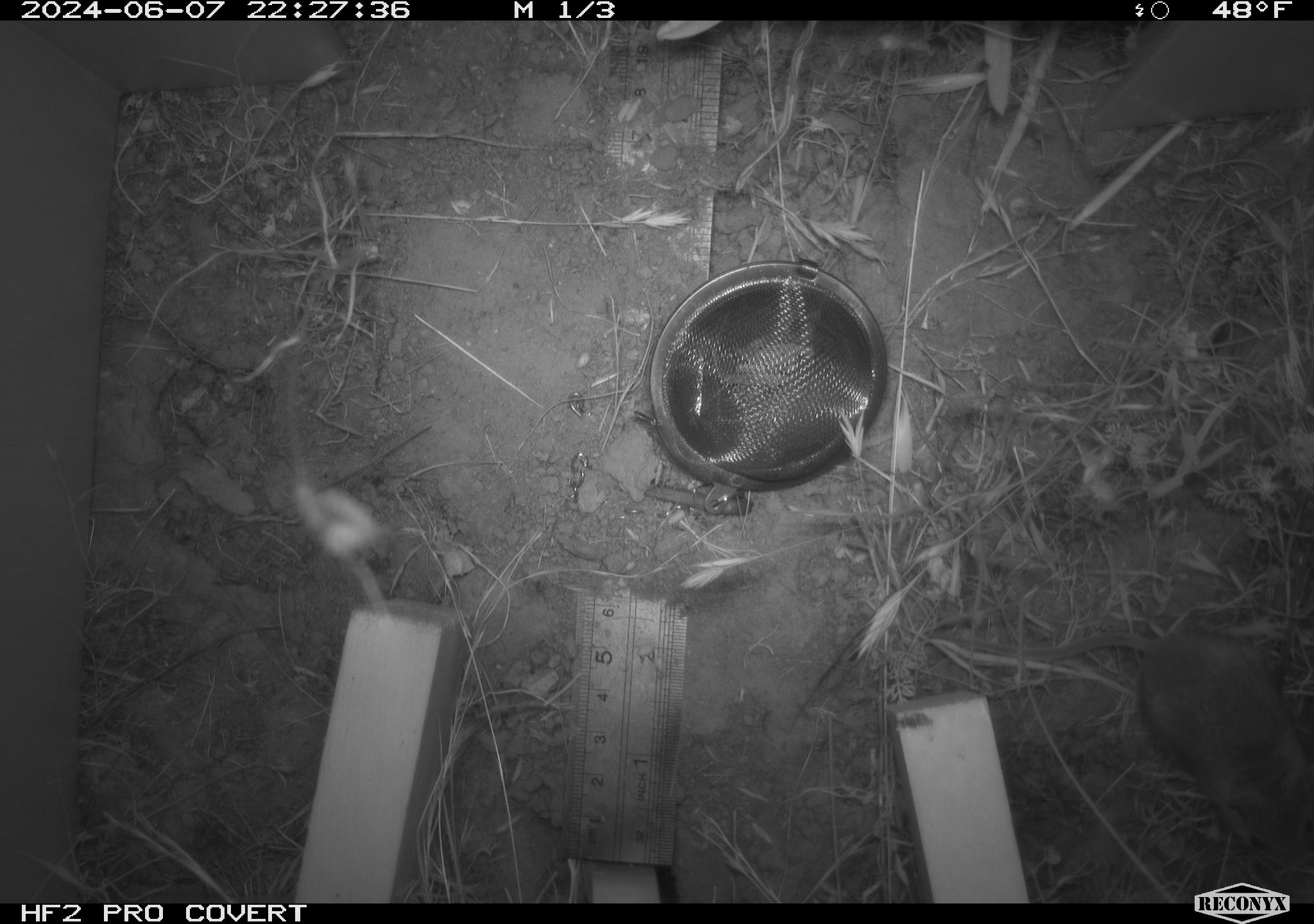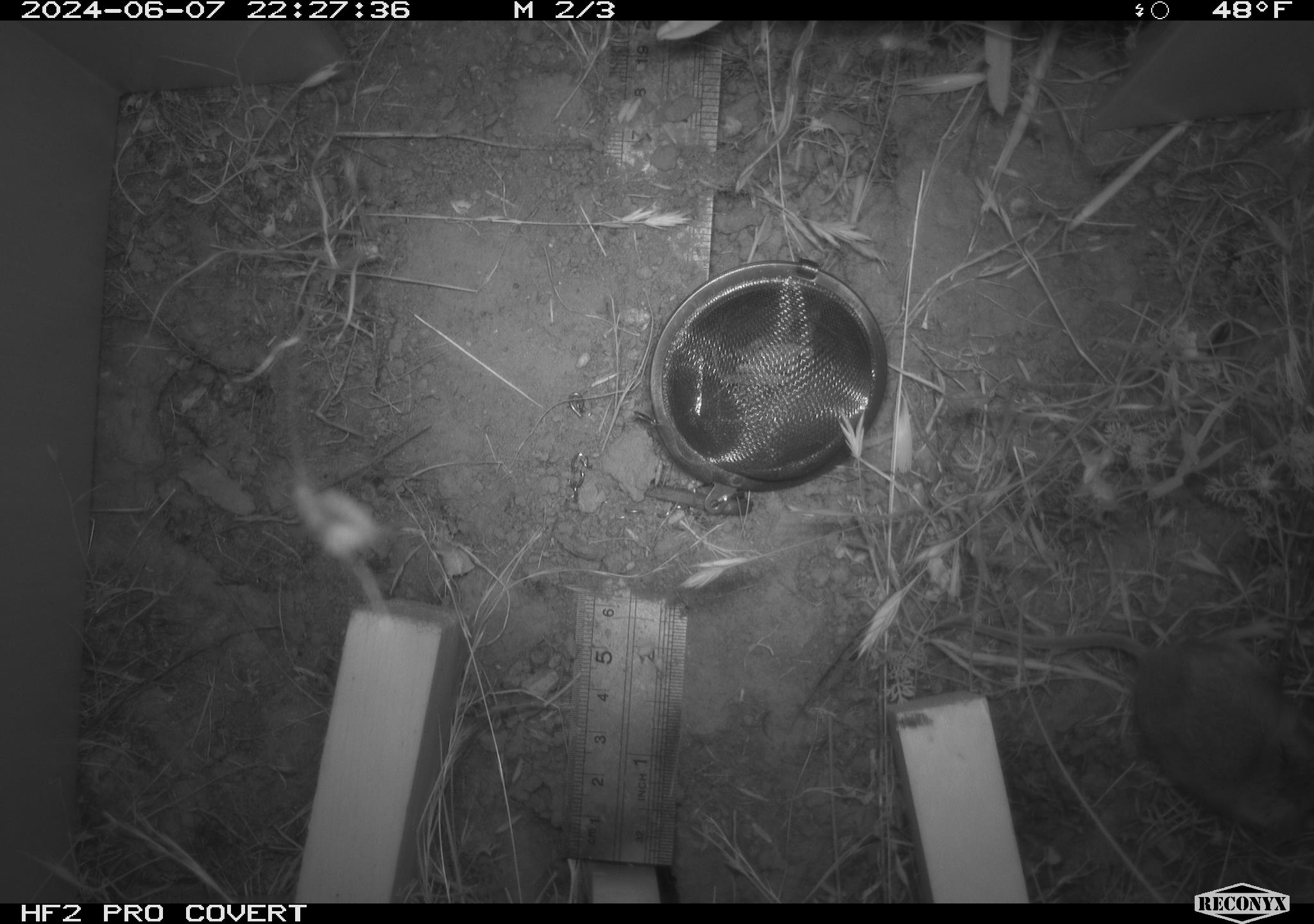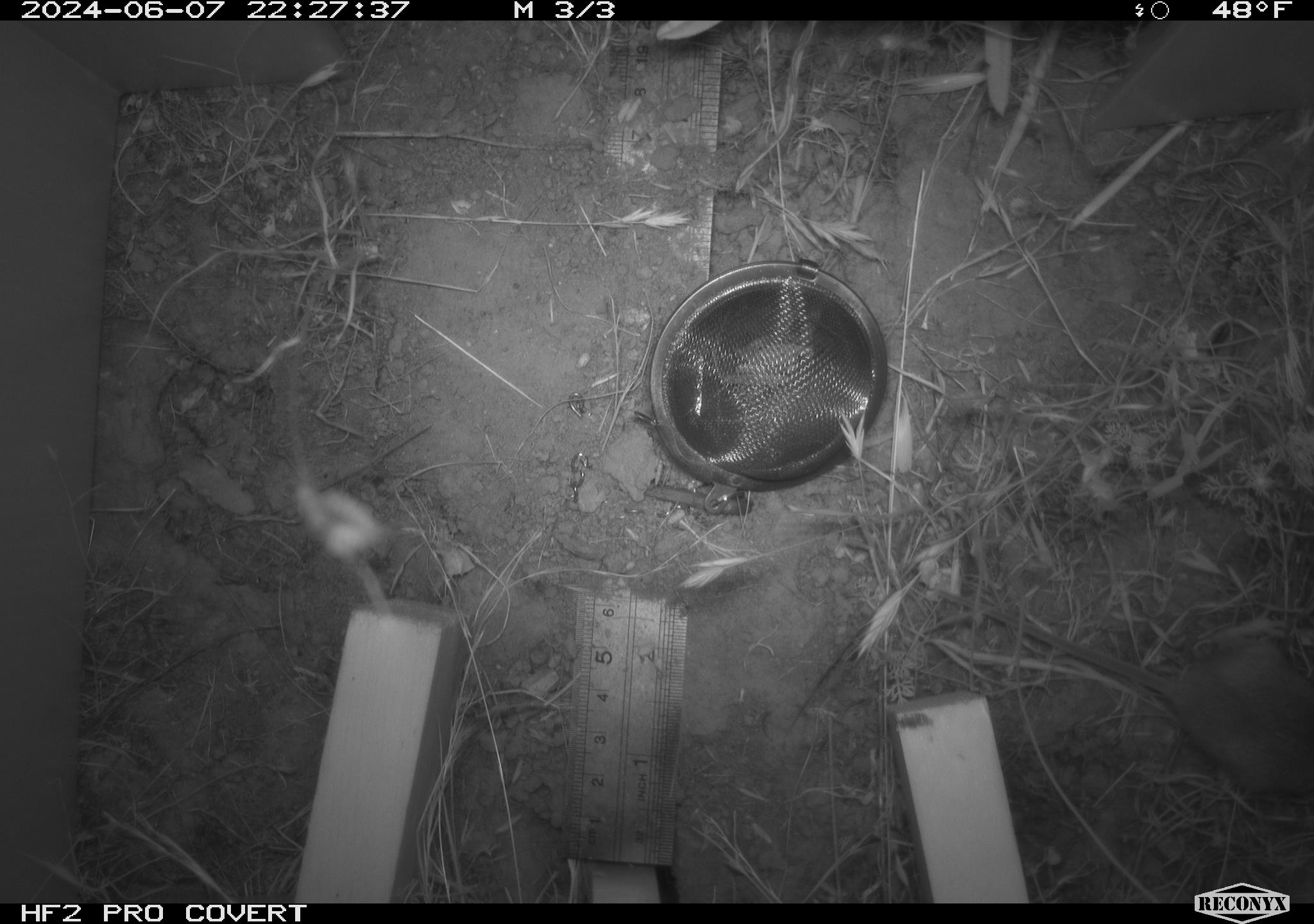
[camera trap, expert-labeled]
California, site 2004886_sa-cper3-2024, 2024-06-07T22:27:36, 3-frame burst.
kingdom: Animalia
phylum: Chordata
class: Mammalia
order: Rodentia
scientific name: Rodentia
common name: rodent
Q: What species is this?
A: Rodent (Rodentia).